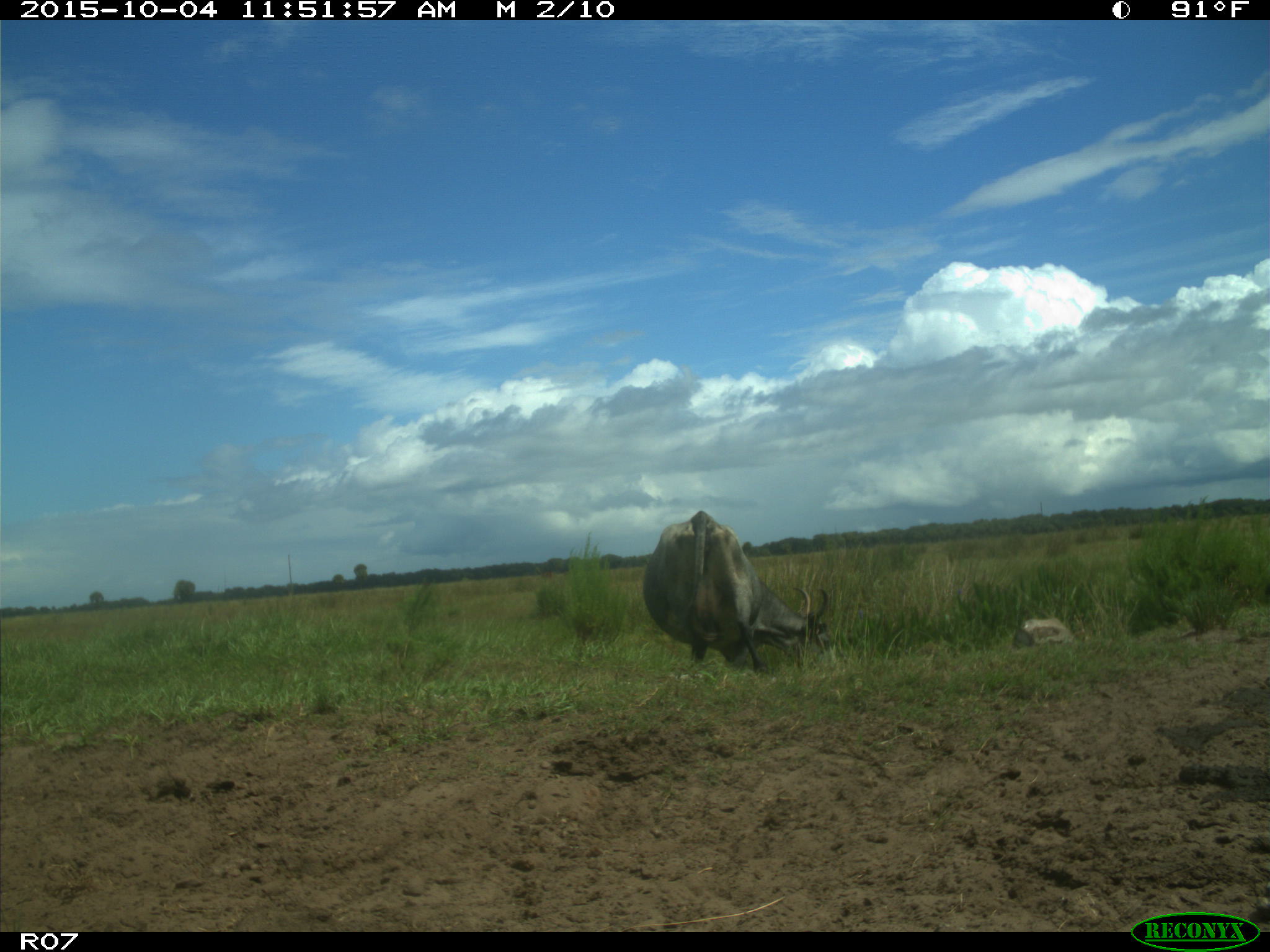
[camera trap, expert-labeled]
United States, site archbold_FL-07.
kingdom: Animalia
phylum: Chordata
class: Mammalia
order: Artiodactyla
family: Bovidae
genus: Bos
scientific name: Bos taurus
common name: domestic cow